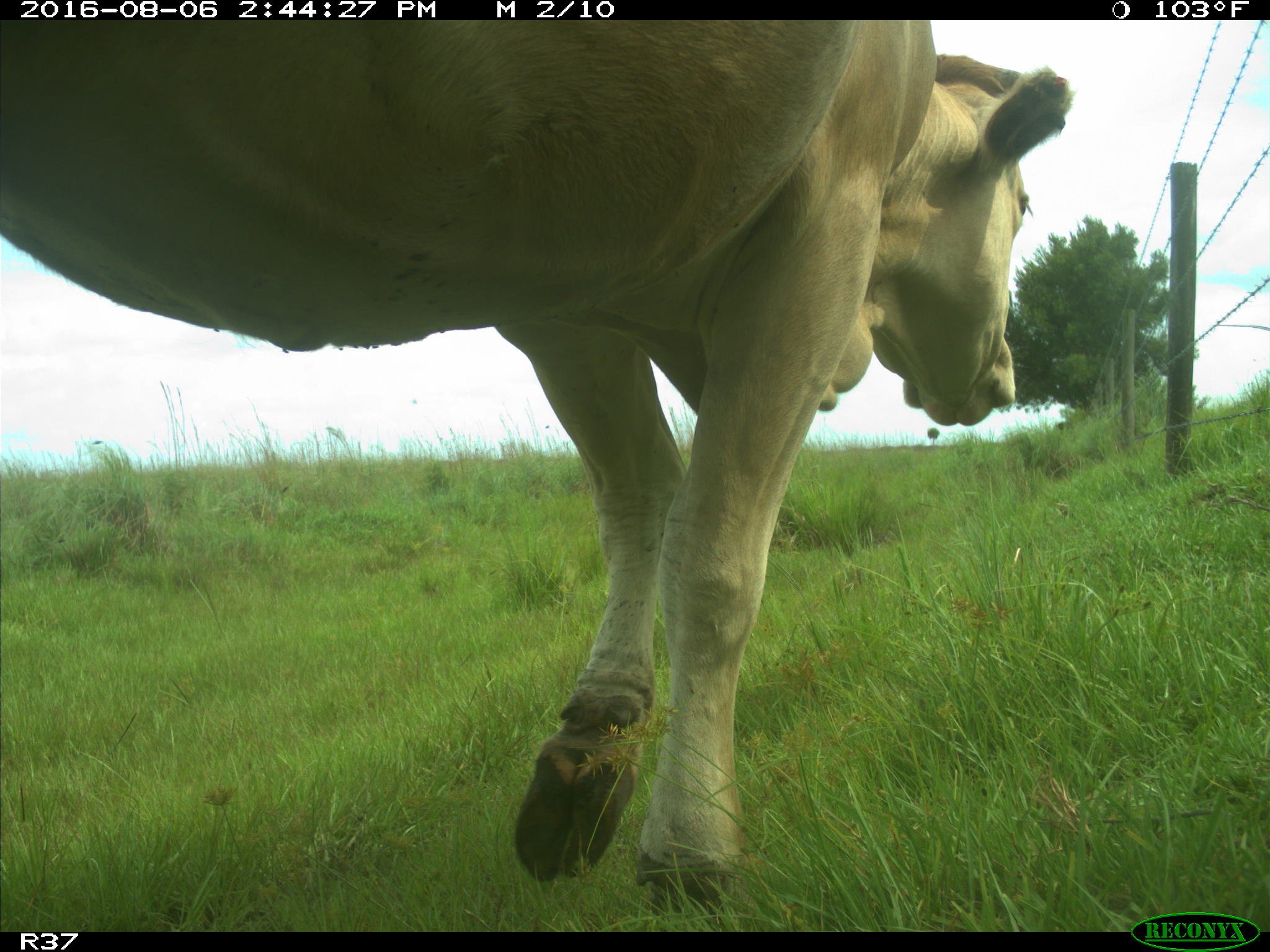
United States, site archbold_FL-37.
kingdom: Animalia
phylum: Chordata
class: Mammalia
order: Artiodactyla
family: Bovidae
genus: Bos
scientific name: Bos taurus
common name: domestic cow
Bos taurus (domestic cow).